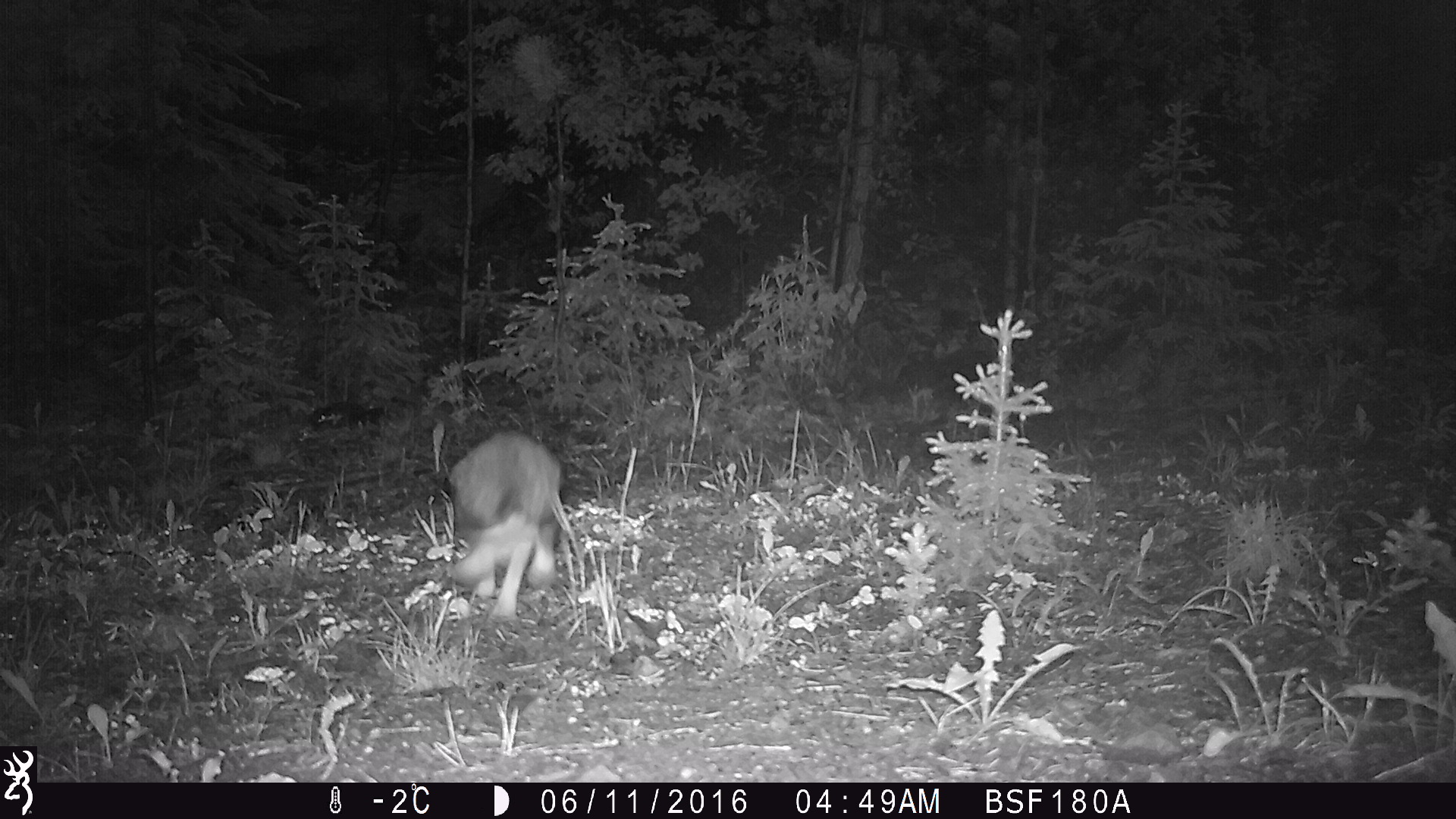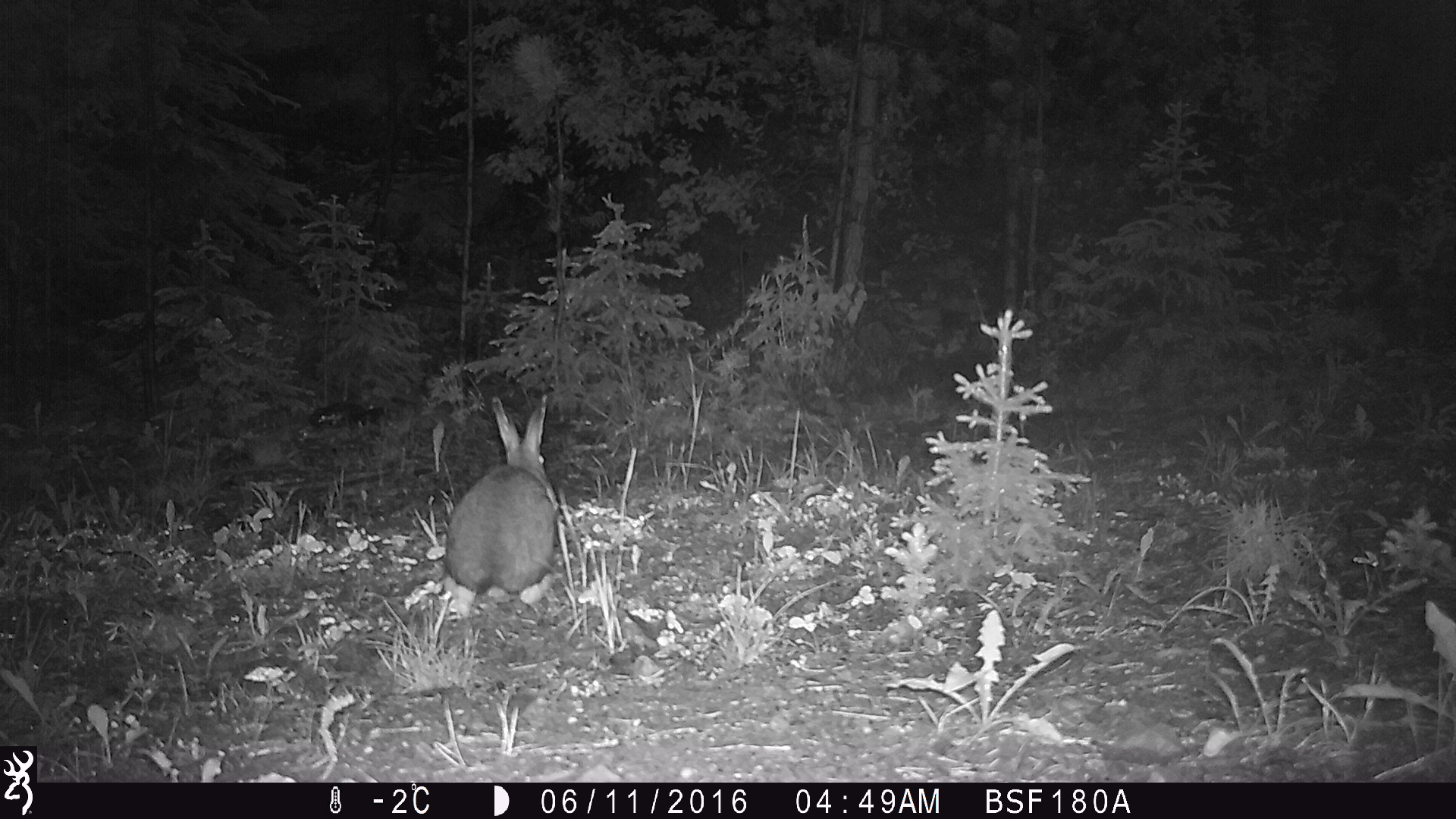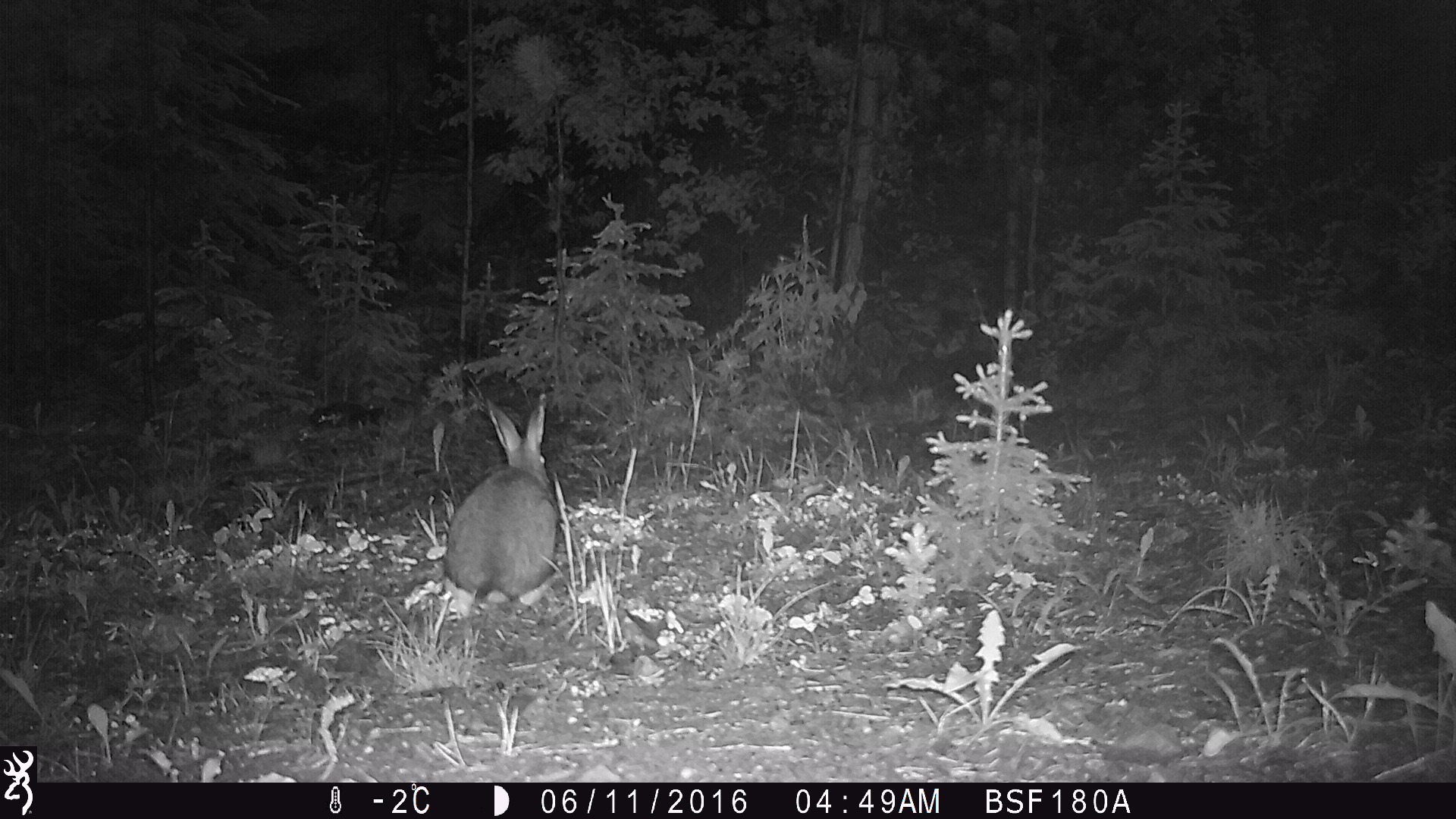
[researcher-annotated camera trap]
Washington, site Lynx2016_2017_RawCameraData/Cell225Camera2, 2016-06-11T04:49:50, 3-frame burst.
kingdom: Animalia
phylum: Chordata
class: Mammalia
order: Lagomorpha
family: Leporidae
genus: Lepus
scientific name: Lepus americanus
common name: snowshoe hare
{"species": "Lepus americanus (snowshoe hare)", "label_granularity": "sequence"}